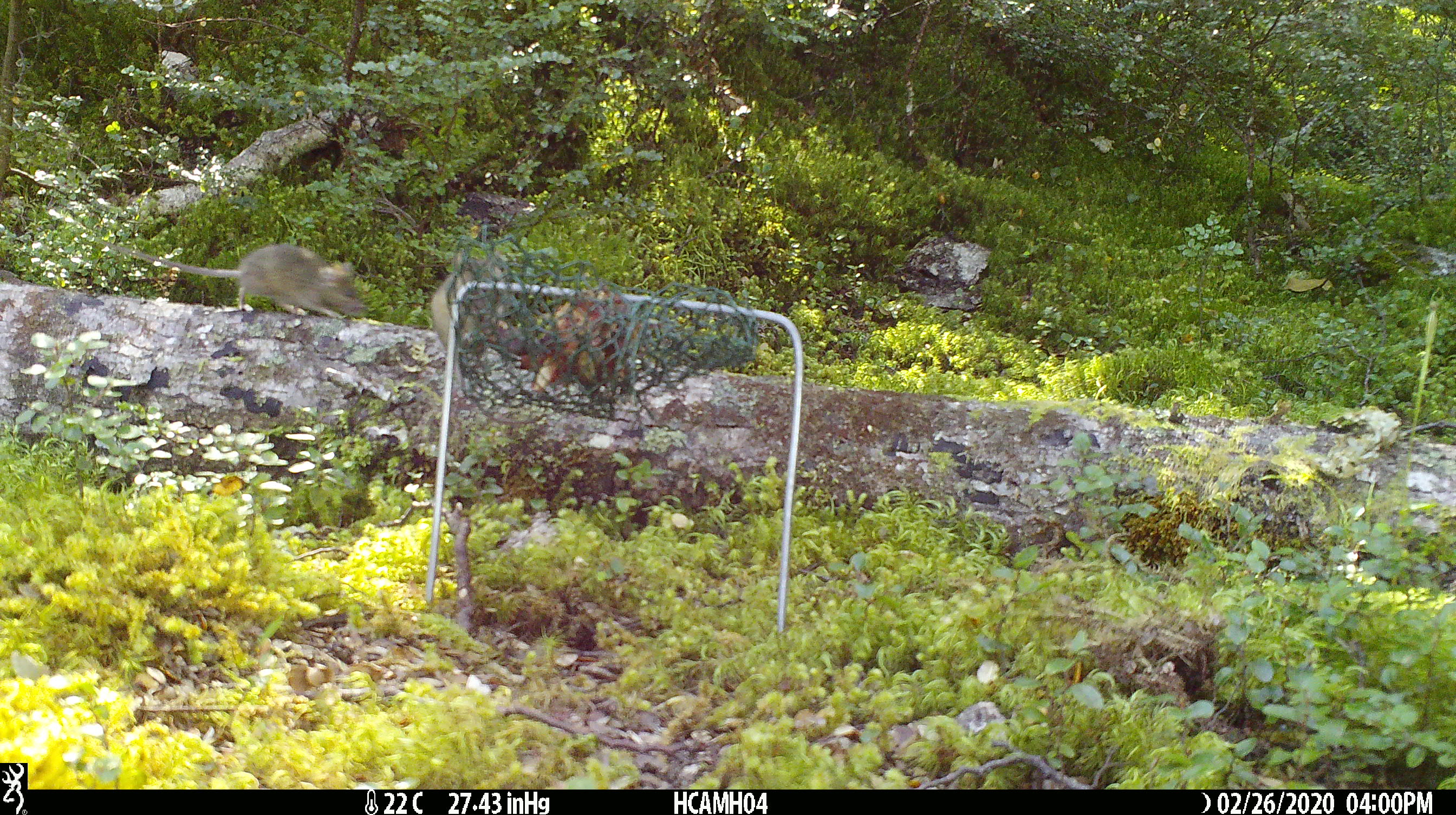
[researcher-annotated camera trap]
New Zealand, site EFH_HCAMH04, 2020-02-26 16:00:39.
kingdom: Animalia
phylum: Chordata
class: Mammalia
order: Rodentia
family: Muridae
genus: Mus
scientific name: Mus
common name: mouse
Mouse (Mus).